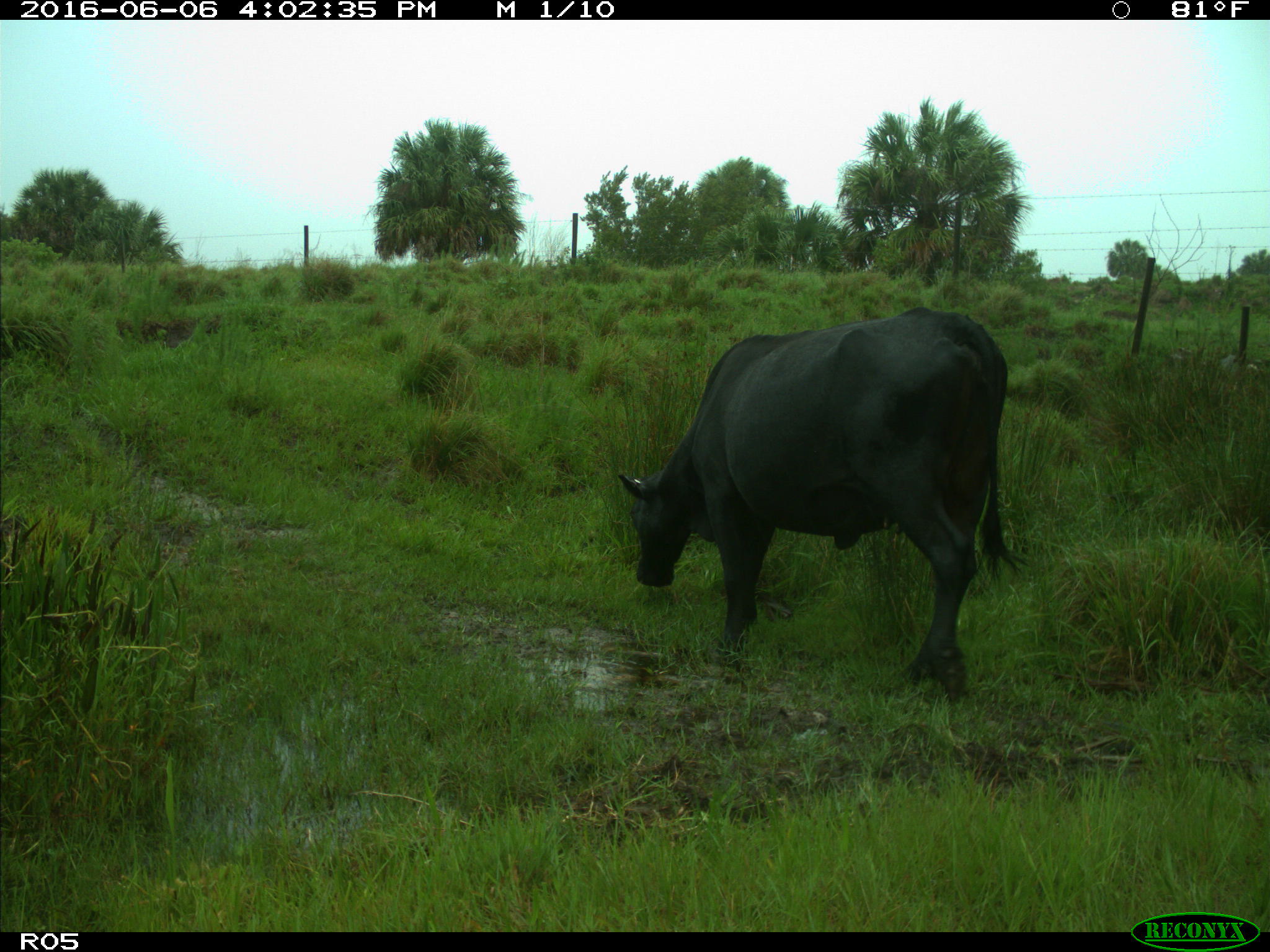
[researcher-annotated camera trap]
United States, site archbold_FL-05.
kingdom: Animalia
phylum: Chordata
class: Mammalia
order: Artiodactyla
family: Bovidae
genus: Bos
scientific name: Bos taurus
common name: domestic cow